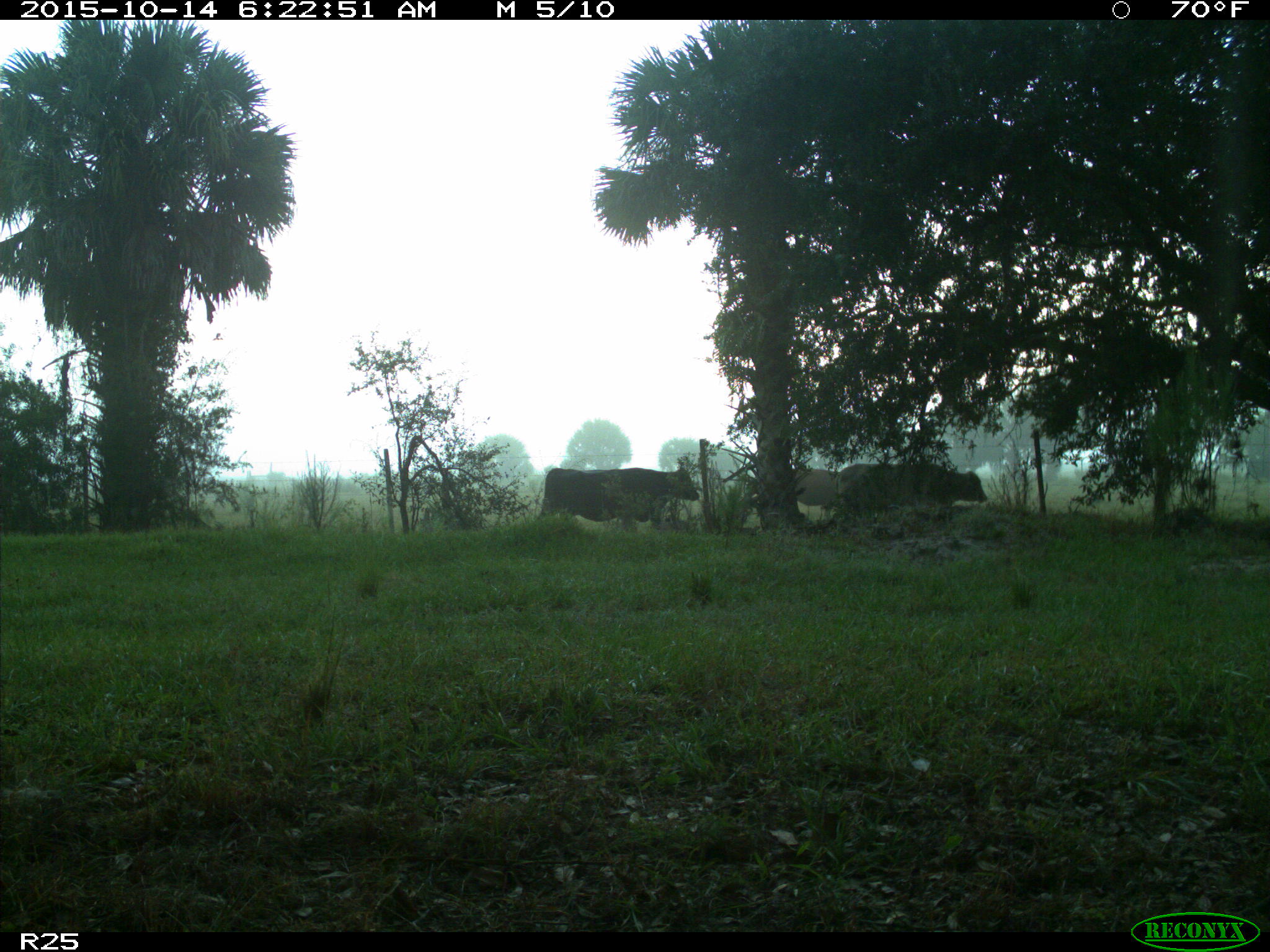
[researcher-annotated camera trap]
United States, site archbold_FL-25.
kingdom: Animalia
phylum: Chordata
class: Mammalia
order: Artiodactyla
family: Bovidae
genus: Bos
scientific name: Bos taurus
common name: domestic cow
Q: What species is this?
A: Bos taurus (domestic cow).